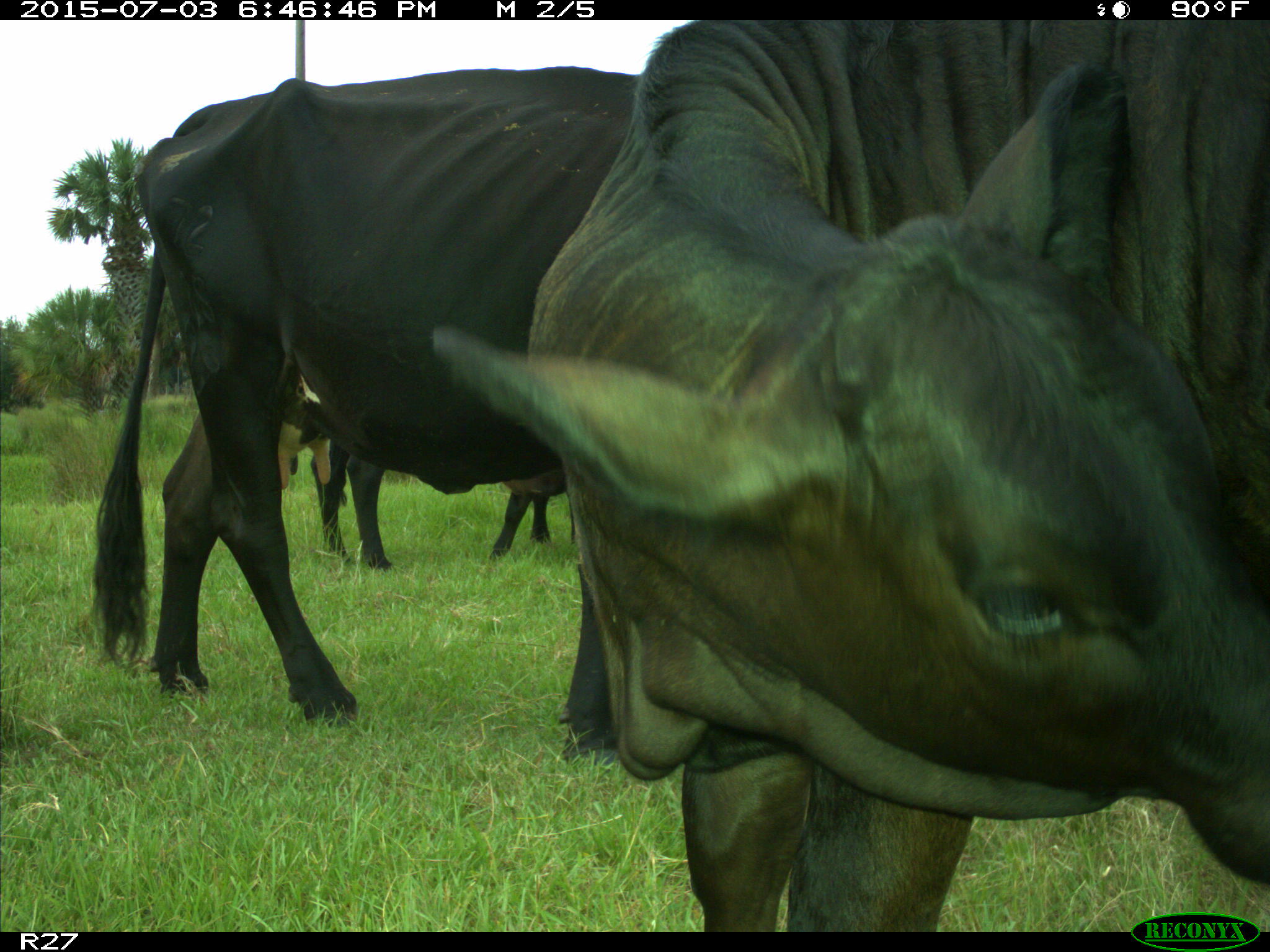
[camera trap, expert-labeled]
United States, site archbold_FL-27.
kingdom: Animalia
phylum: Chordata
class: Mammalia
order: Artiodactyla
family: Bovidae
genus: Bos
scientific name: Bos taurus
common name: domestic cow